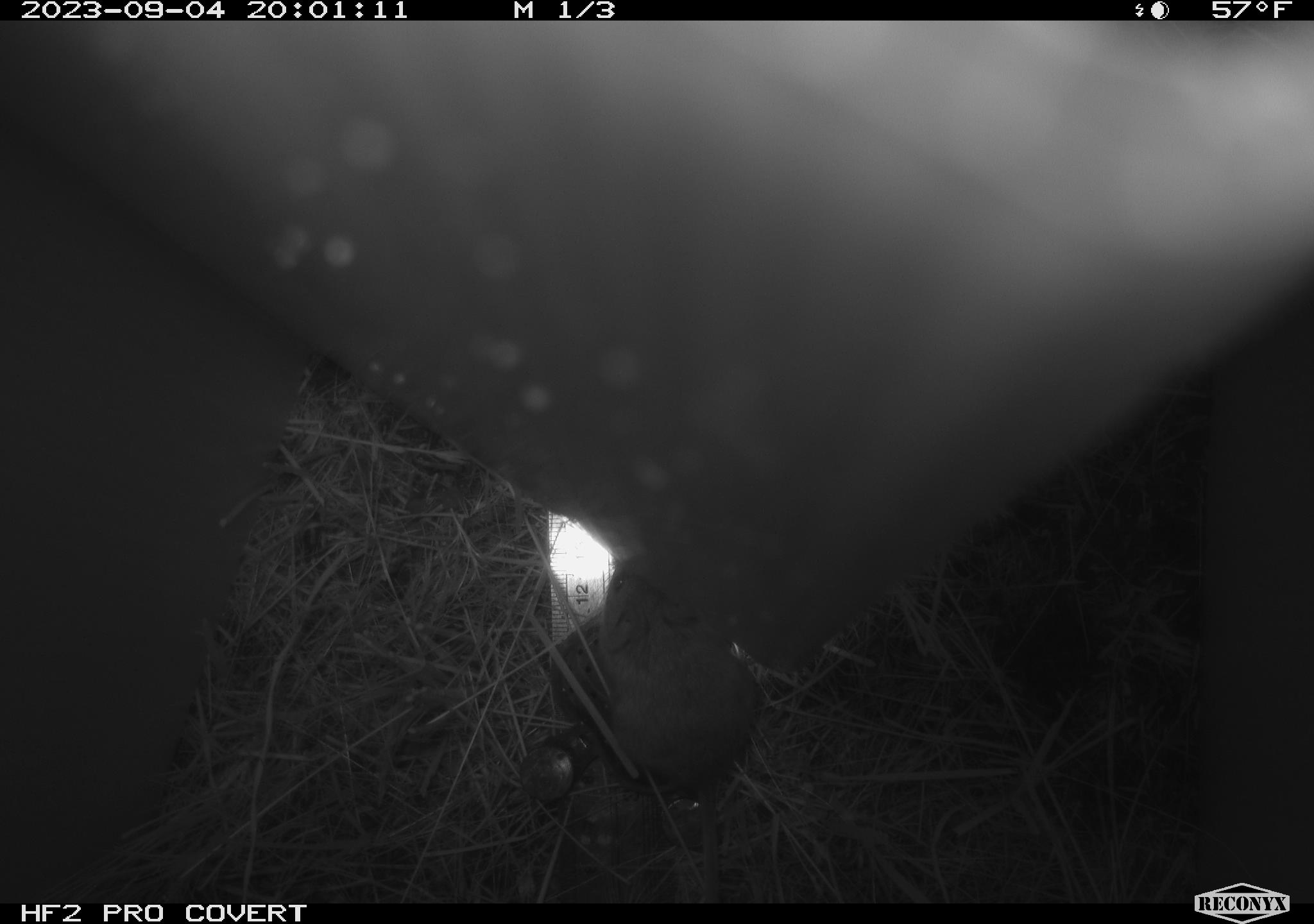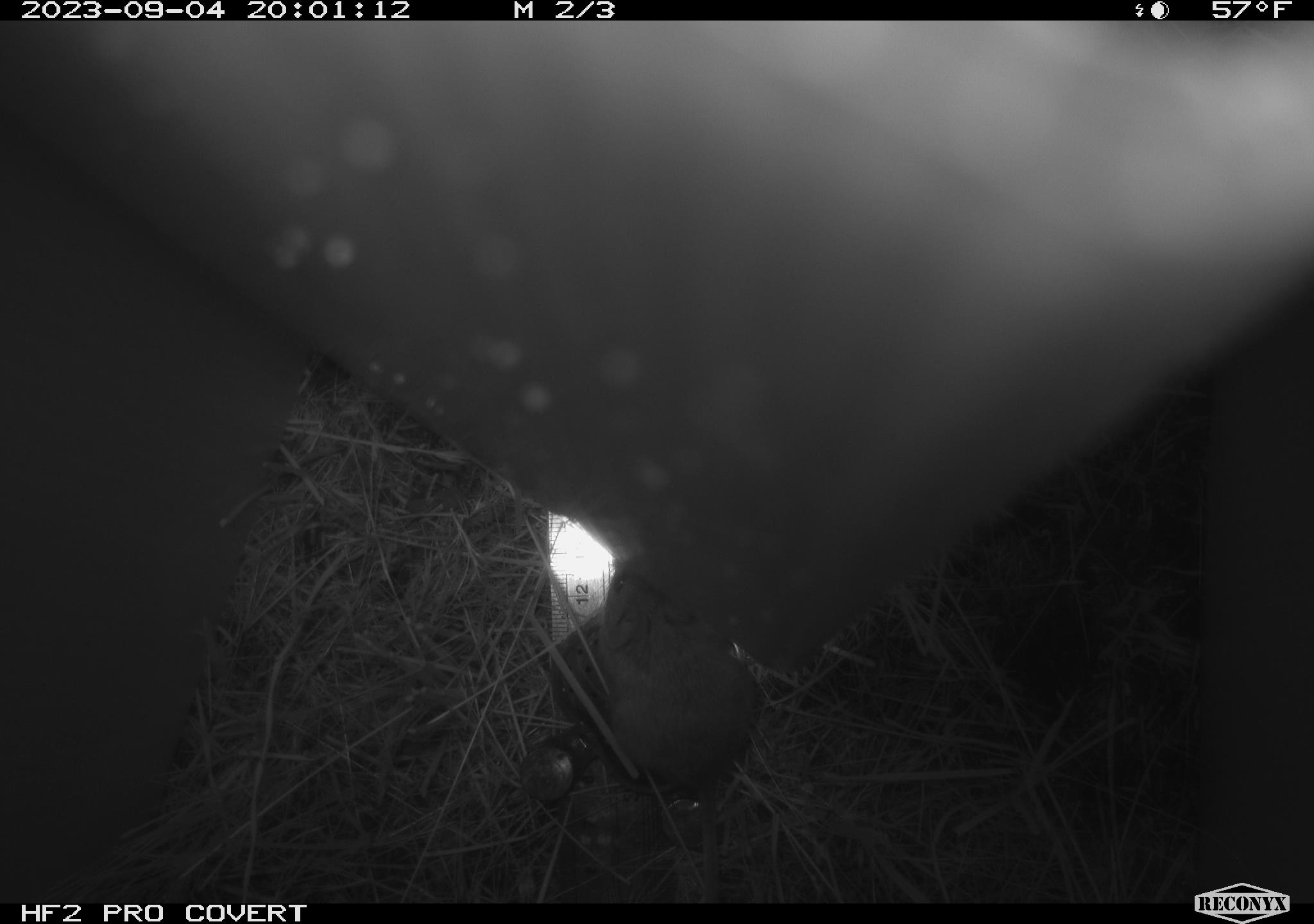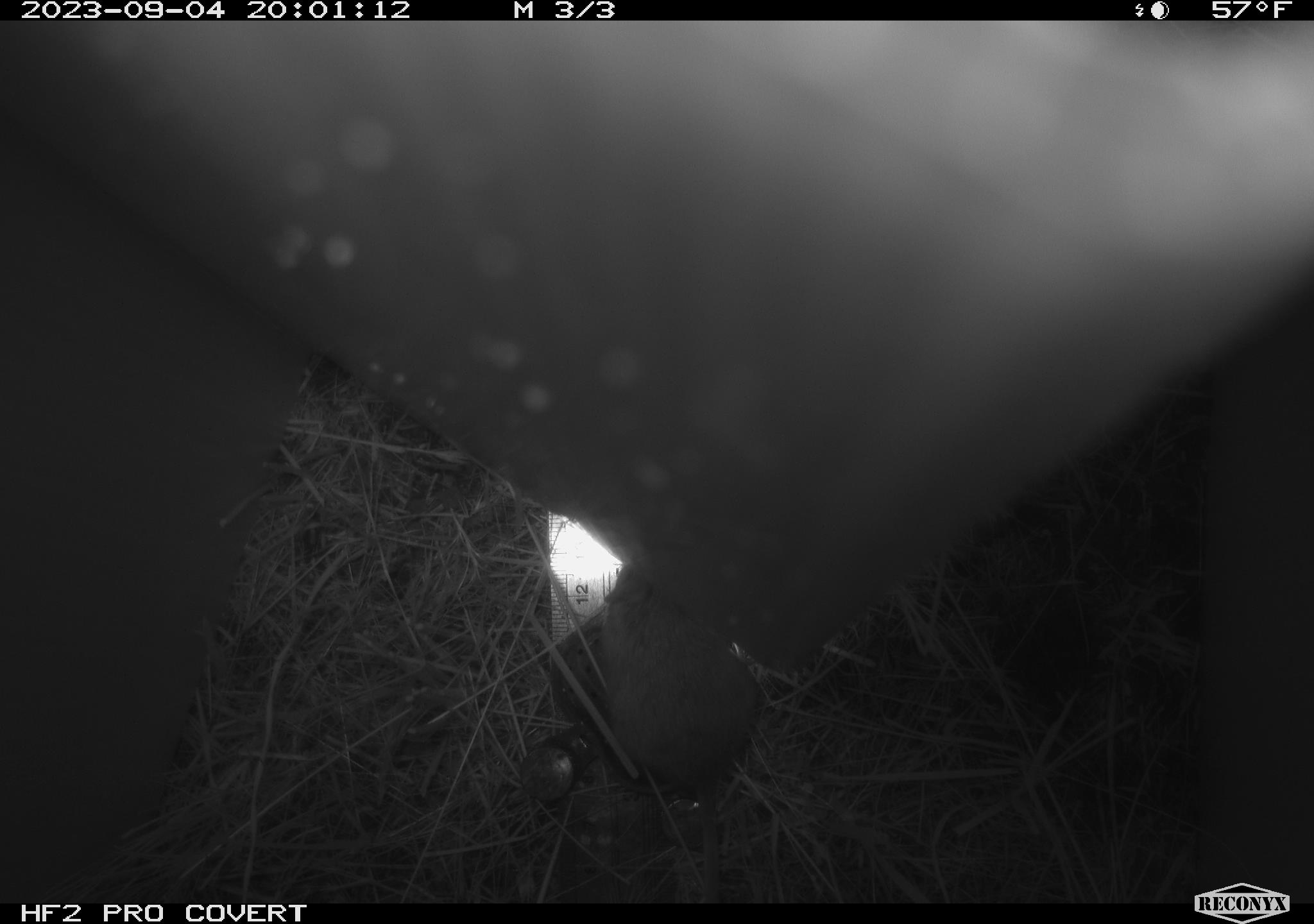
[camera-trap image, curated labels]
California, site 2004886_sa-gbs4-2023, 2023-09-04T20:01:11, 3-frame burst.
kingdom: Animalia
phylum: Chordata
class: Mammalia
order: Rodentia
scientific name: Rodentia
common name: mouse species